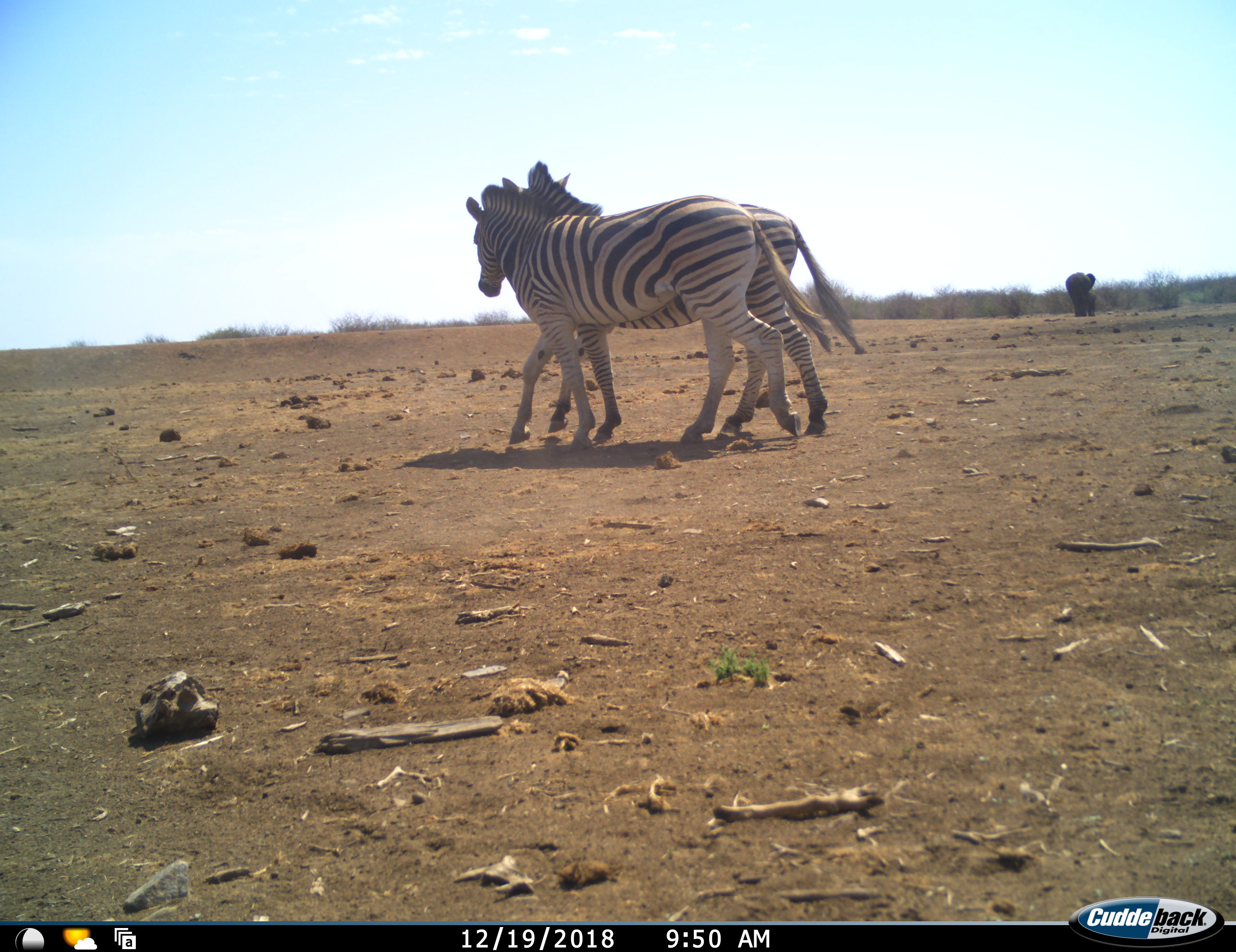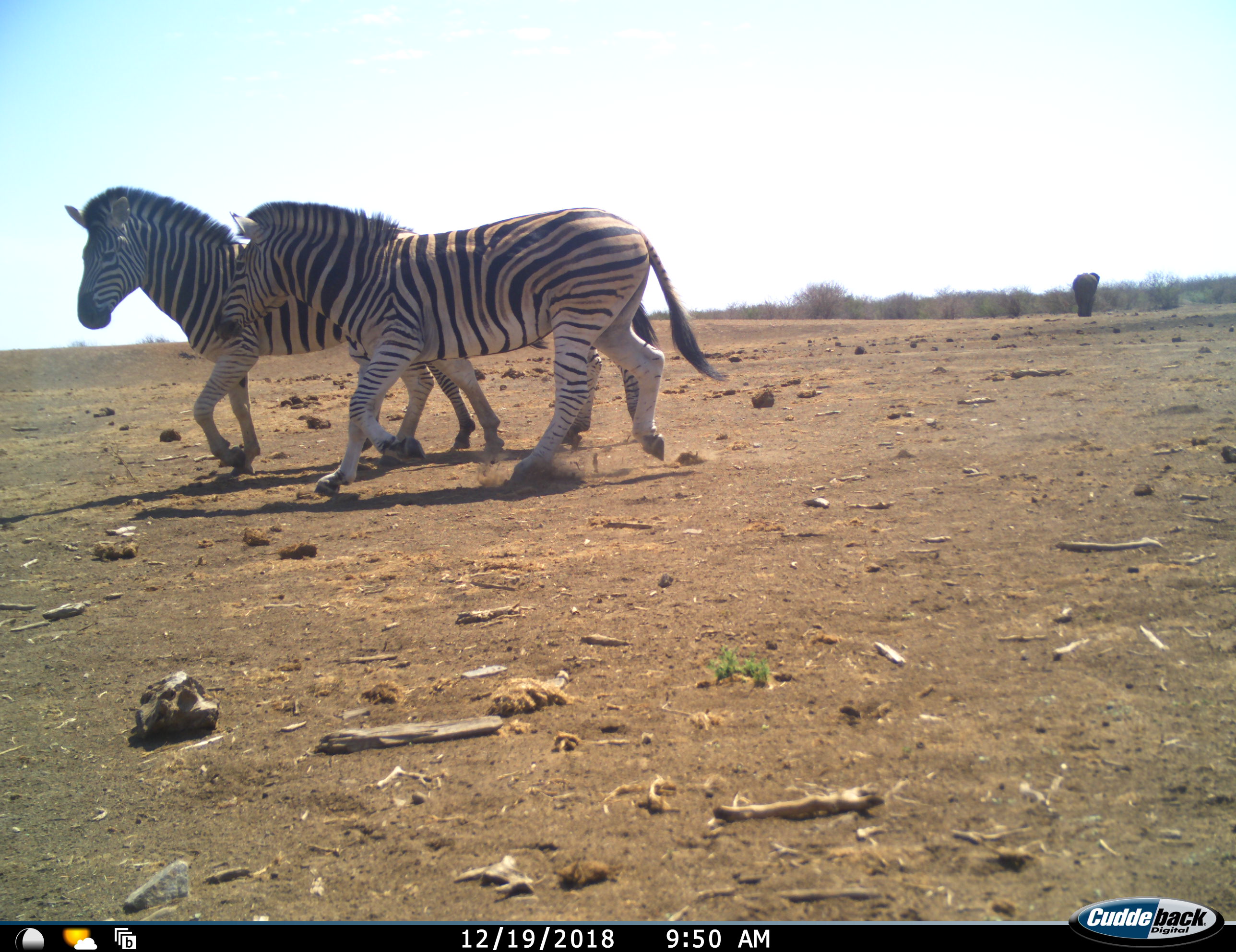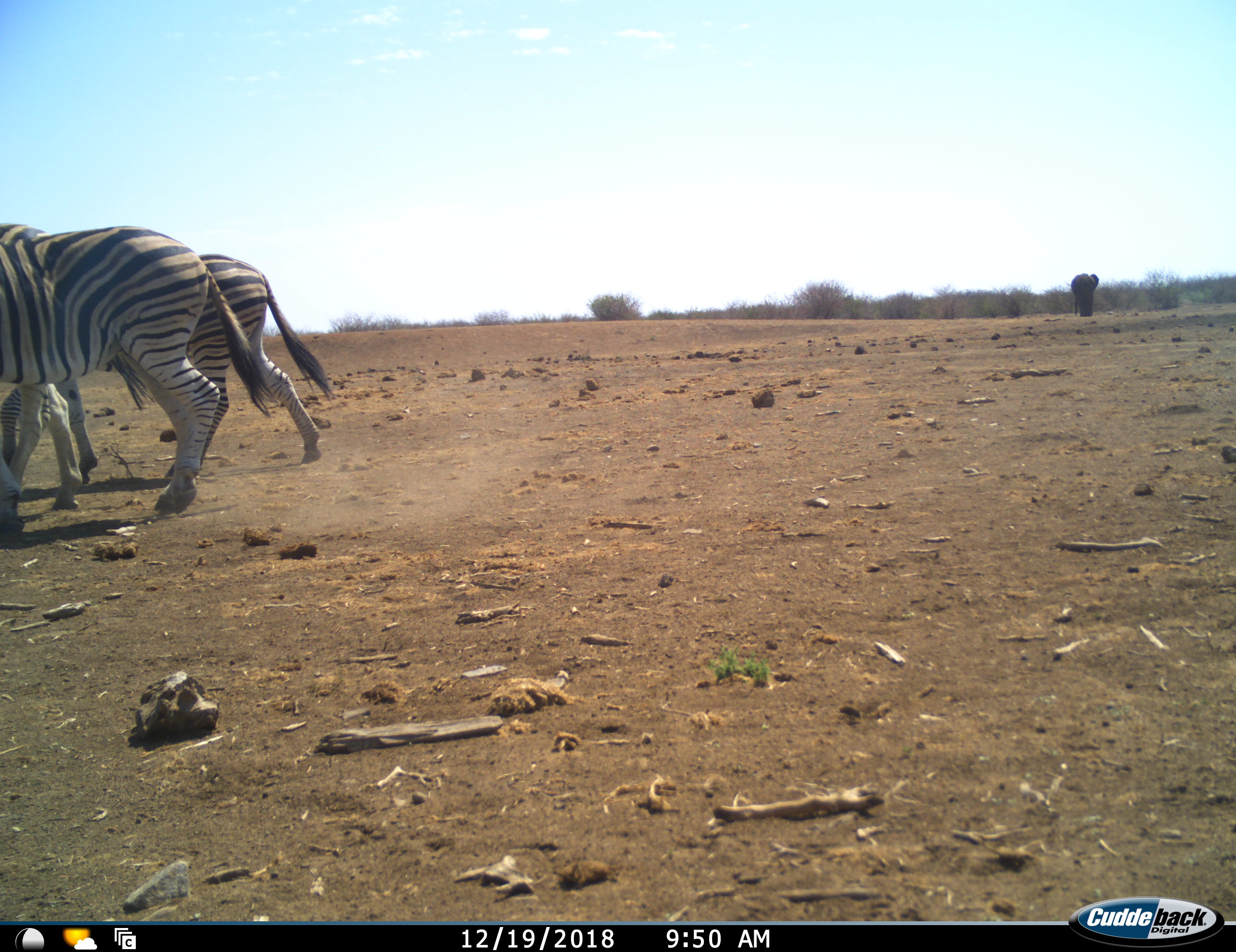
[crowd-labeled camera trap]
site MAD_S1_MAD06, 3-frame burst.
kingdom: Animalia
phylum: Chordata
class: Mammalia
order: Proboscidea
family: Elephantidae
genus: Loxodonta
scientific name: Loxodonta africana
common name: african bush elephant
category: elephant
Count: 1.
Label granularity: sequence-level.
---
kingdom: Animalia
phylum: Chordata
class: Mammalia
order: Perissodactyla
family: Equidae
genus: Equus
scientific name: Equus quagga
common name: plains zebra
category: zebraplains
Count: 2.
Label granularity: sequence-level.